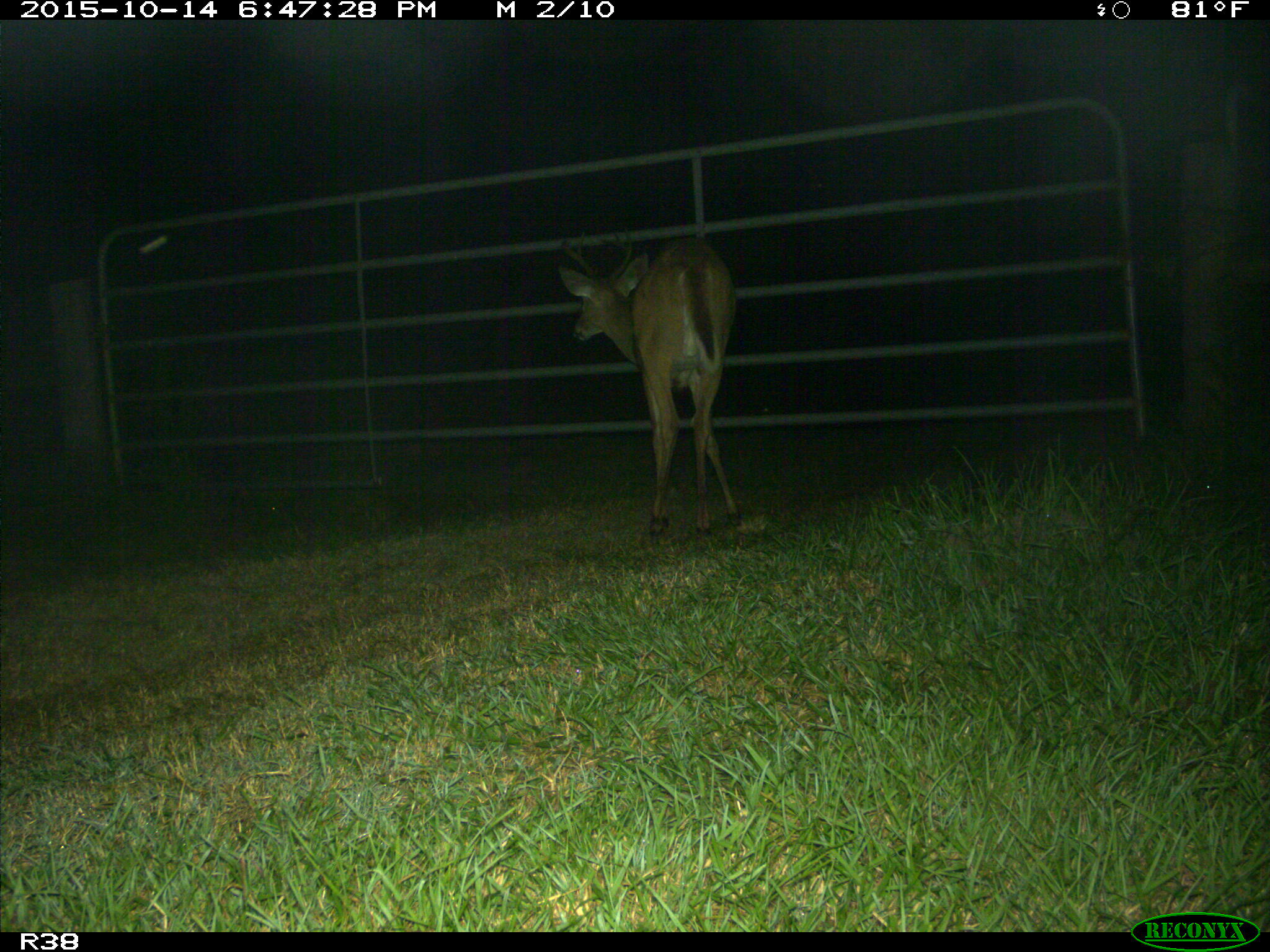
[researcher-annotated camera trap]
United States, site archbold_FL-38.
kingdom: Animalia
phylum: Chordata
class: Mammalia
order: Artiodactyla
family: Cervidae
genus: Odocoileus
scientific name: Odocoileus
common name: deer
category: unidentified deer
Unidentified deer (deer) (Odocoileus).